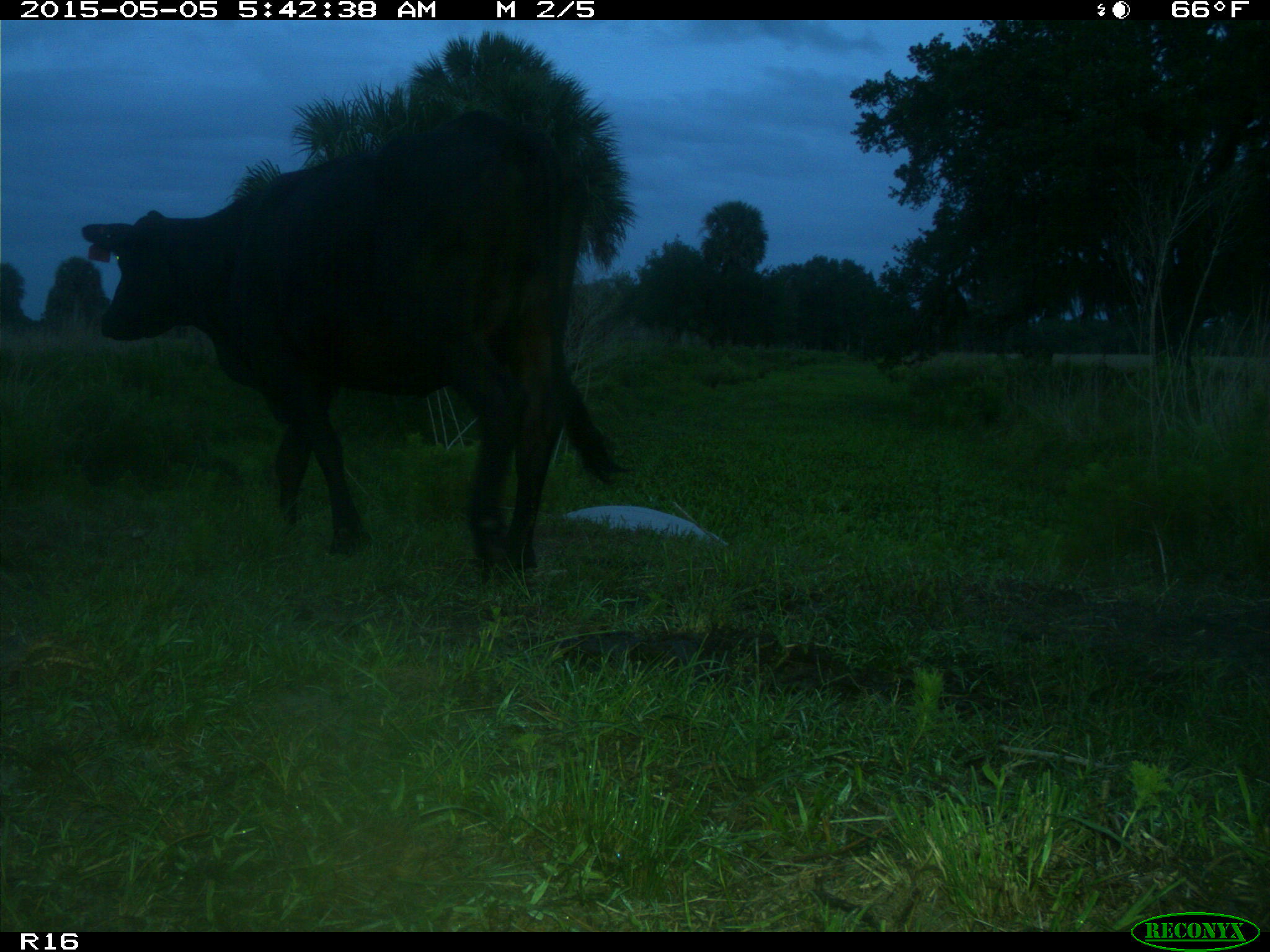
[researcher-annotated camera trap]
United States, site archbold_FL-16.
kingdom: Animalia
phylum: Chordata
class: Mammalia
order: Artiodactyla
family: Bovidae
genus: Bos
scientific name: Bos taurus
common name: domestic cow